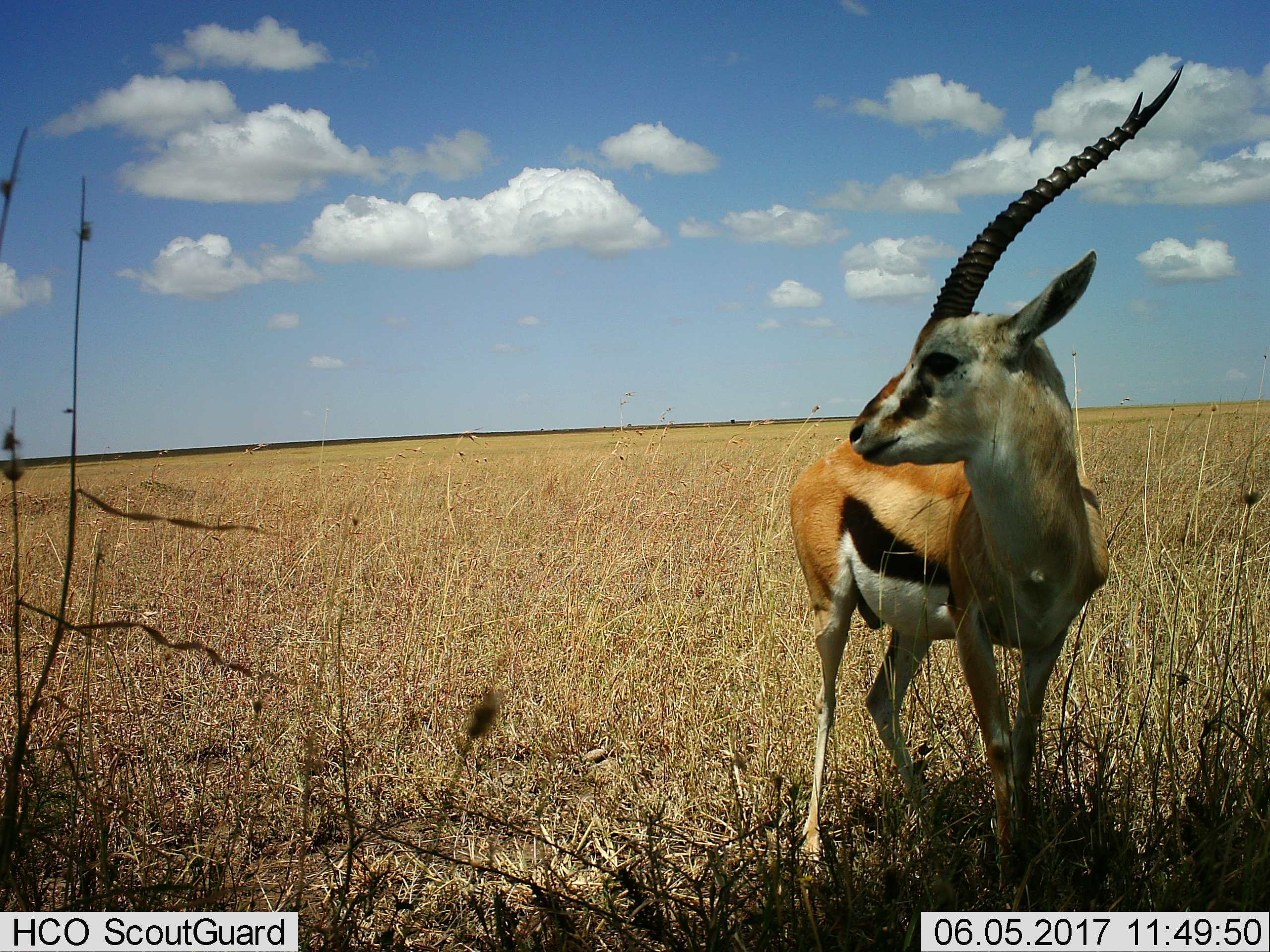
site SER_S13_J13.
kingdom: Animalia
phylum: Chordata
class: Mammalia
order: Artiodactyla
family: Bovidae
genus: Eudorcas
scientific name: Eudorcas thomsonii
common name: thomson's gazelle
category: gazellethomsons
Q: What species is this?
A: Gazellethomsons (thomson's gazelle) (Eudorcas thomsonii).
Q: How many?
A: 1.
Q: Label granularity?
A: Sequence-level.